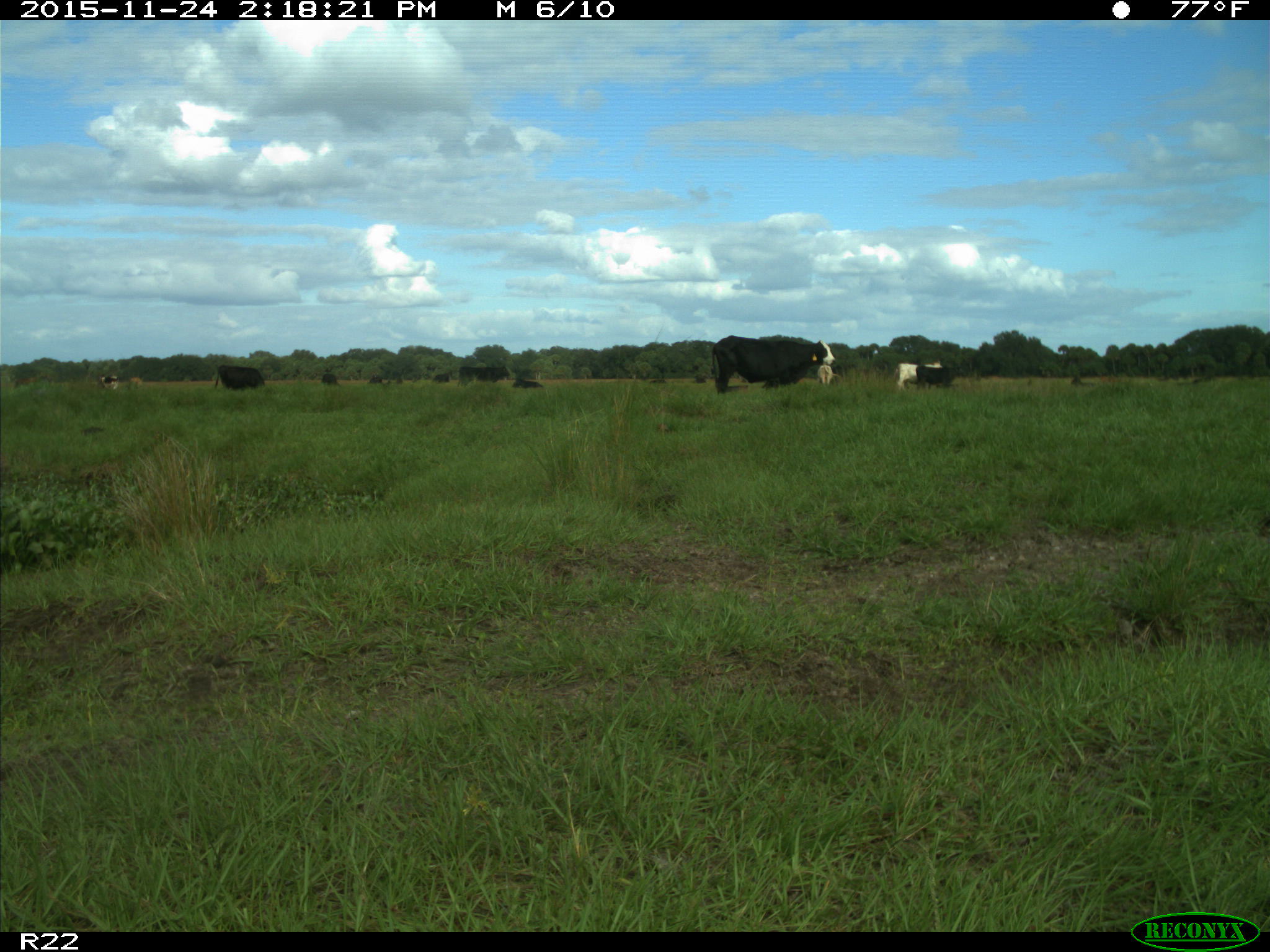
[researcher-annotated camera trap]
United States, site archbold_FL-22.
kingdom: Animalia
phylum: Chordata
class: Mammalia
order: Artiodactyla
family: Bovidae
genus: Bos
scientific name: Bos taurus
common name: domestic cow